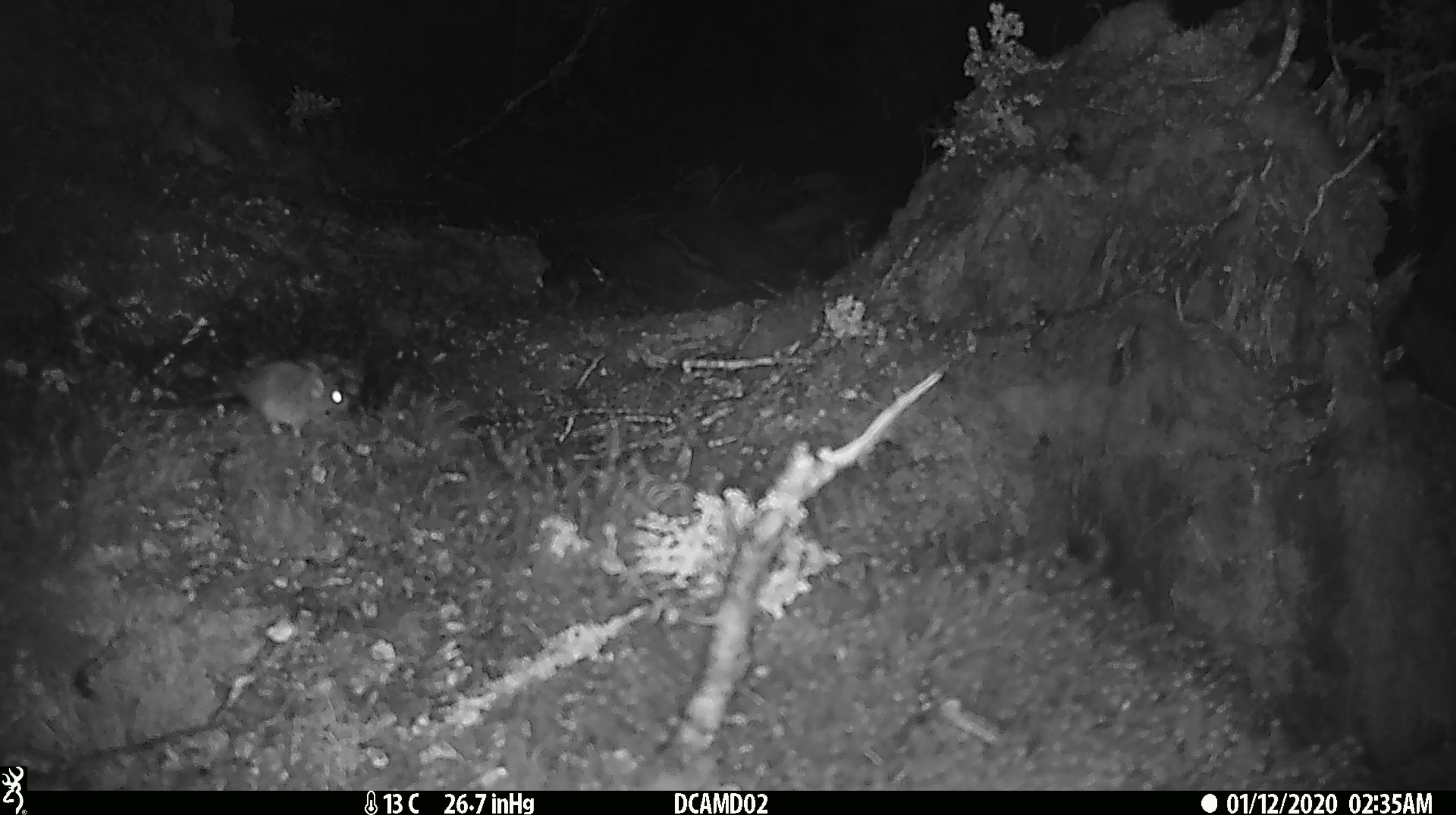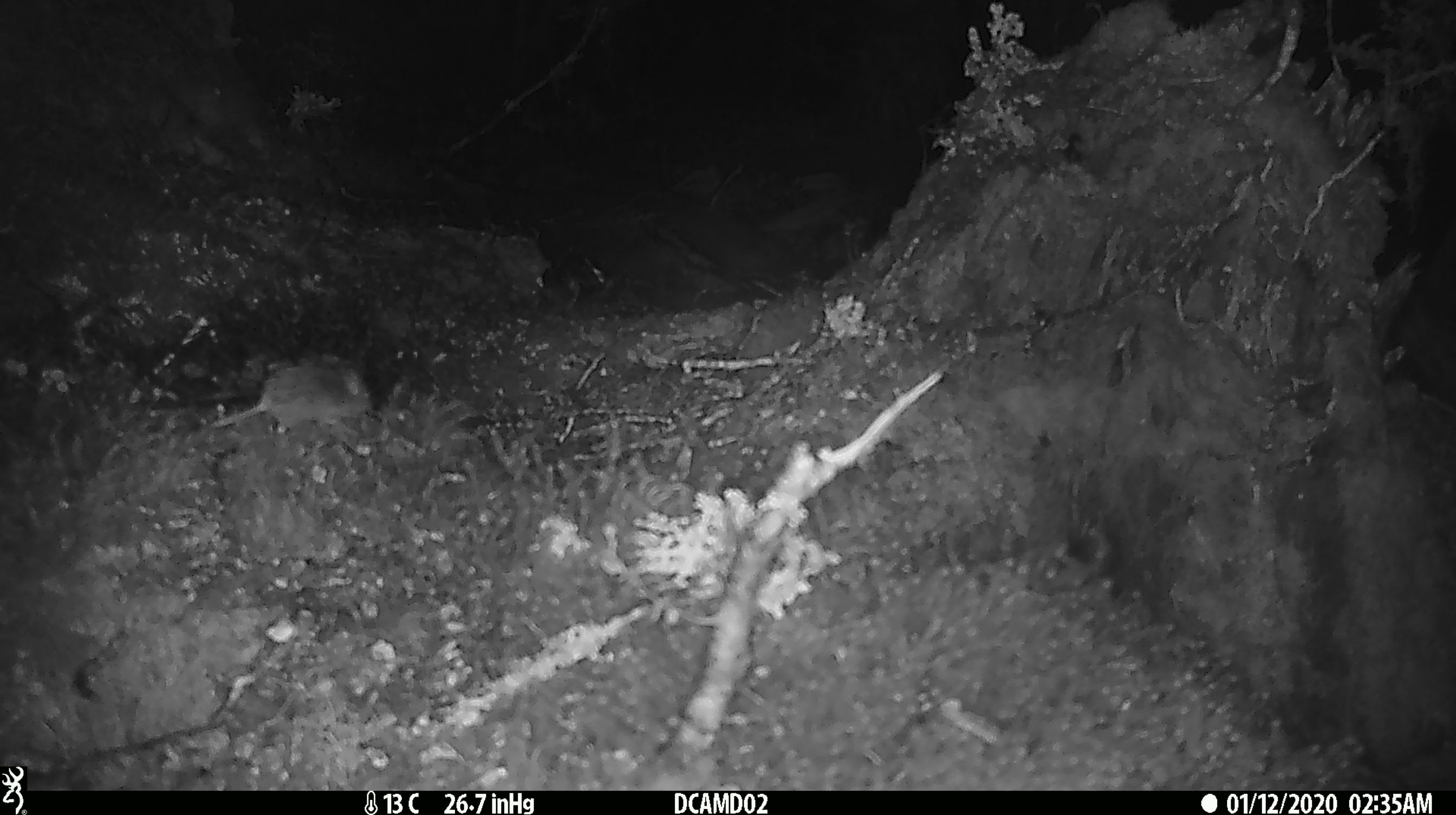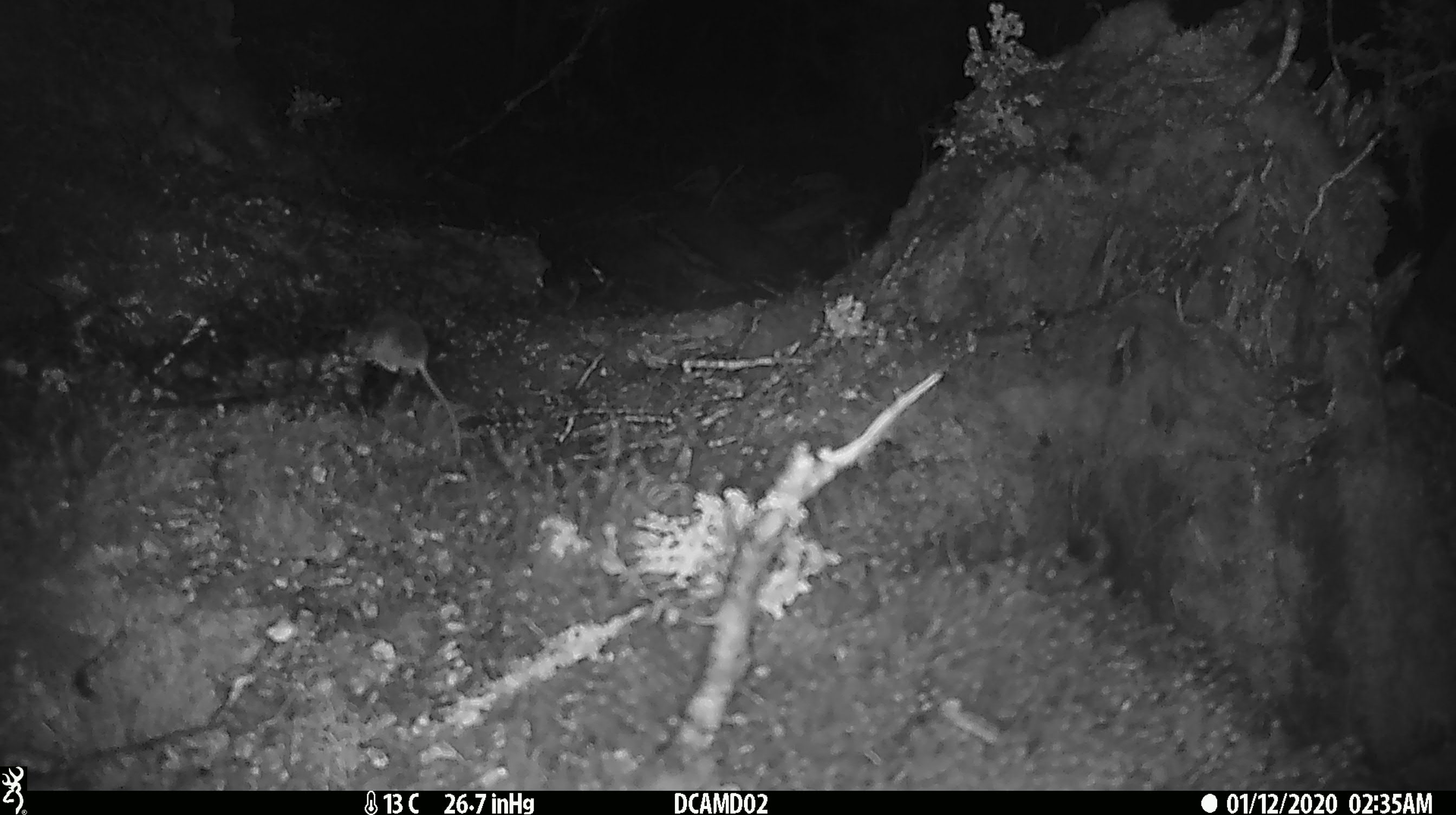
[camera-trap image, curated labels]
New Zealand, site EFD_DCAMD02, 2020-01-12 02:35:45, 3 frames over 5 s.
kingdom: Animalia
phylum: Chordata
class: Mammalia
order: Rodentia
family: Muridae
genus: Mus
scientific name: Mus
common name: mouse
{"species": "mouse (Mus)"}